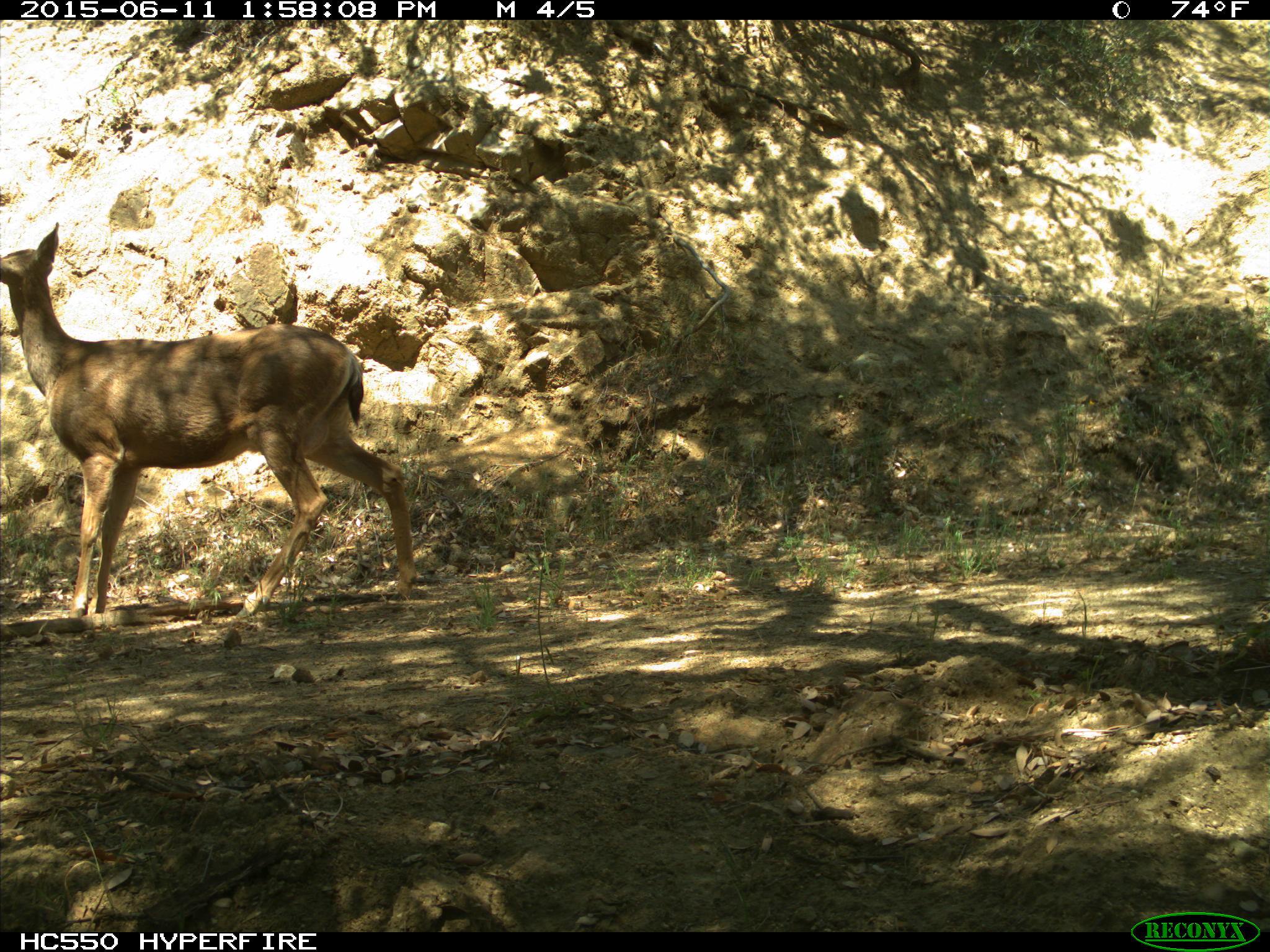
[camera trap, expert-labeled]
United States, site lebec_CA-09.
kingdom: Animalia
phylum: Chordata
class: Mammalia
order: Artiodactyla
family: Cervidae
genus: Odocoileus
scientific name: Odocoileus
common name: deer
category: unidentified deer